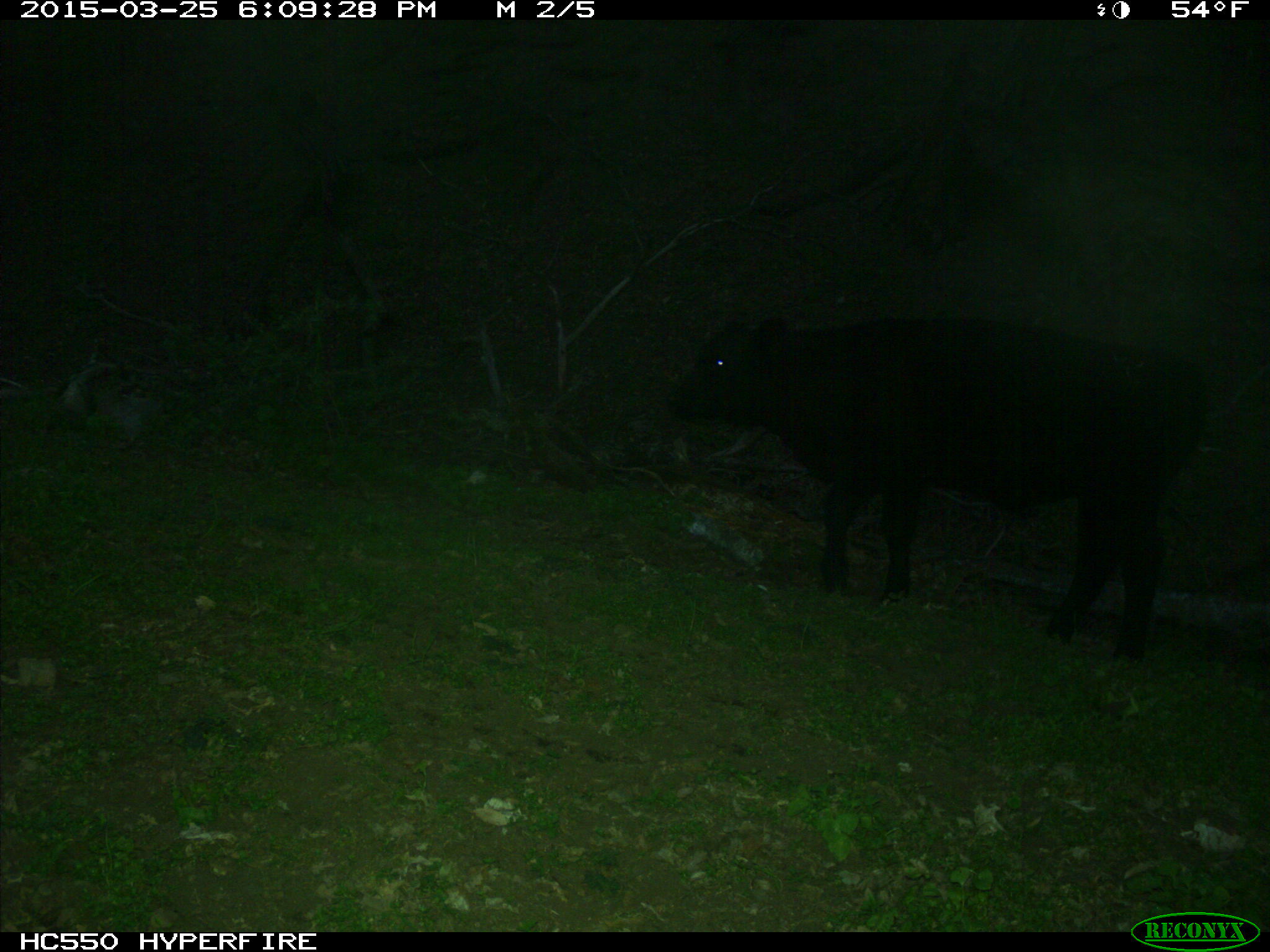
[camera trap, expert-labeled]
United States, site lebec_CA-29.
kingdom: Animalia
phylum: Chordata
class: Mammalia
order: Artiodactyla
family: Bovidae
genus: Bos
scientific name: Bos taurus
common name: domestic cow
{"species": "Bos taurus (domestic cow)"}